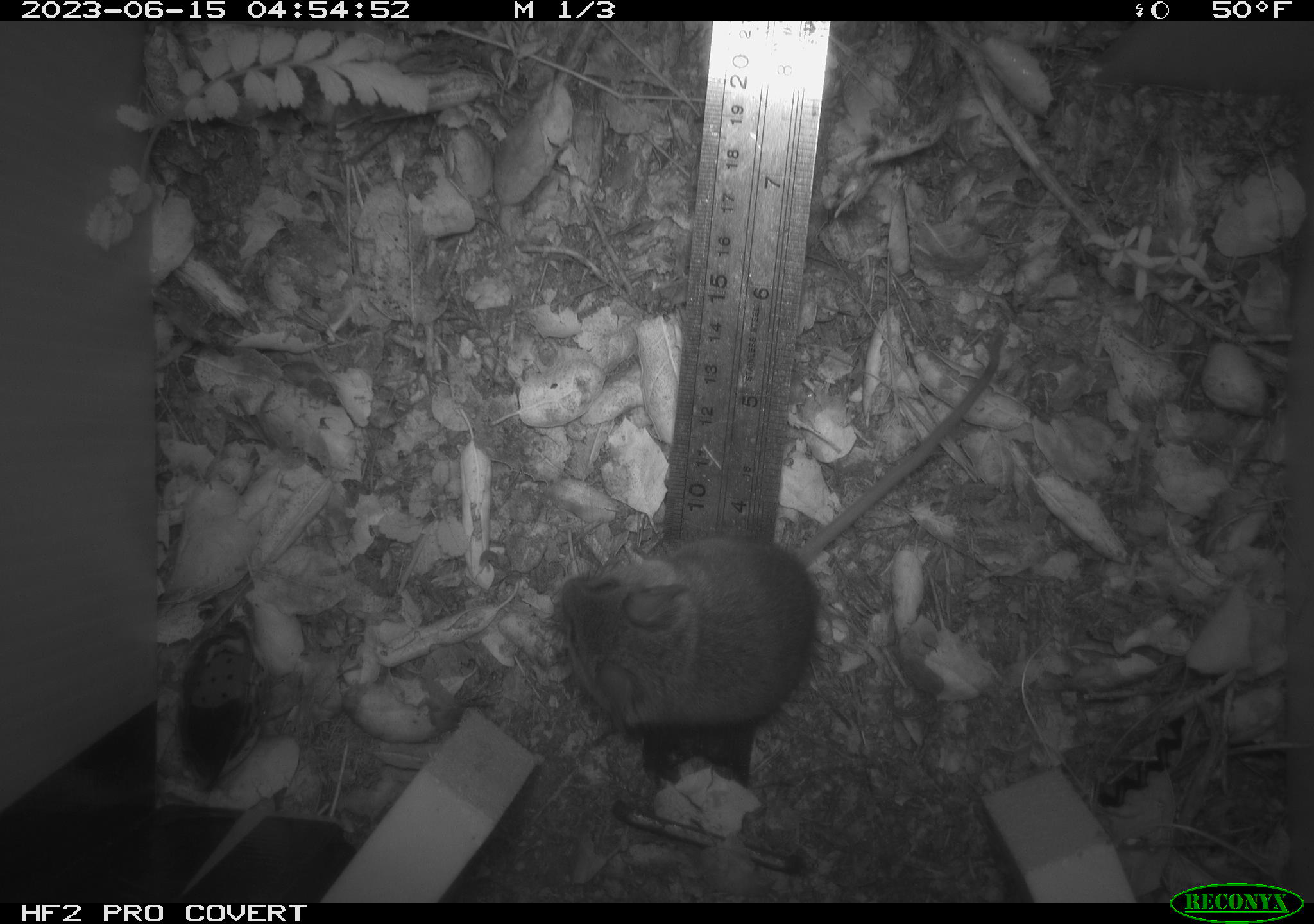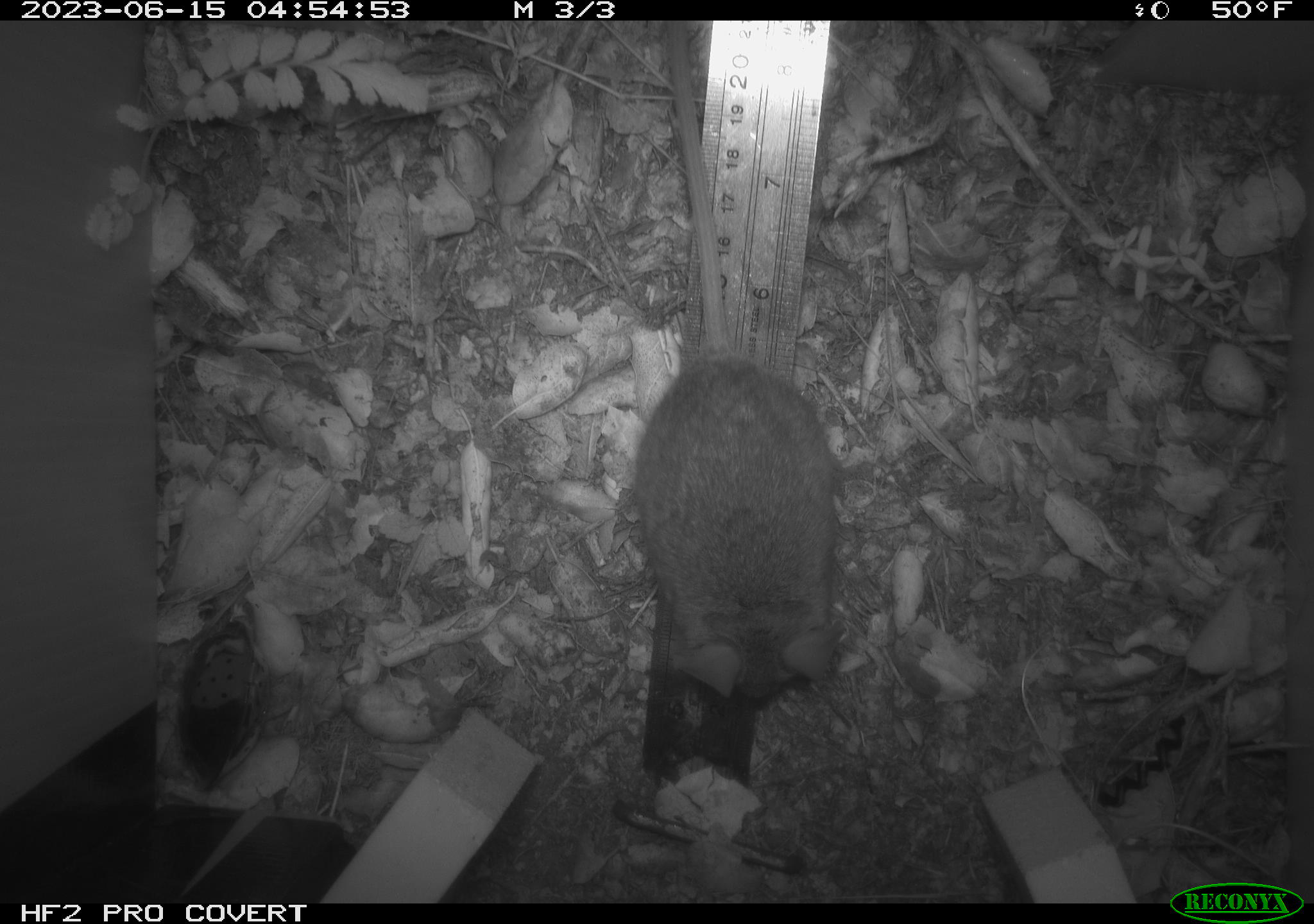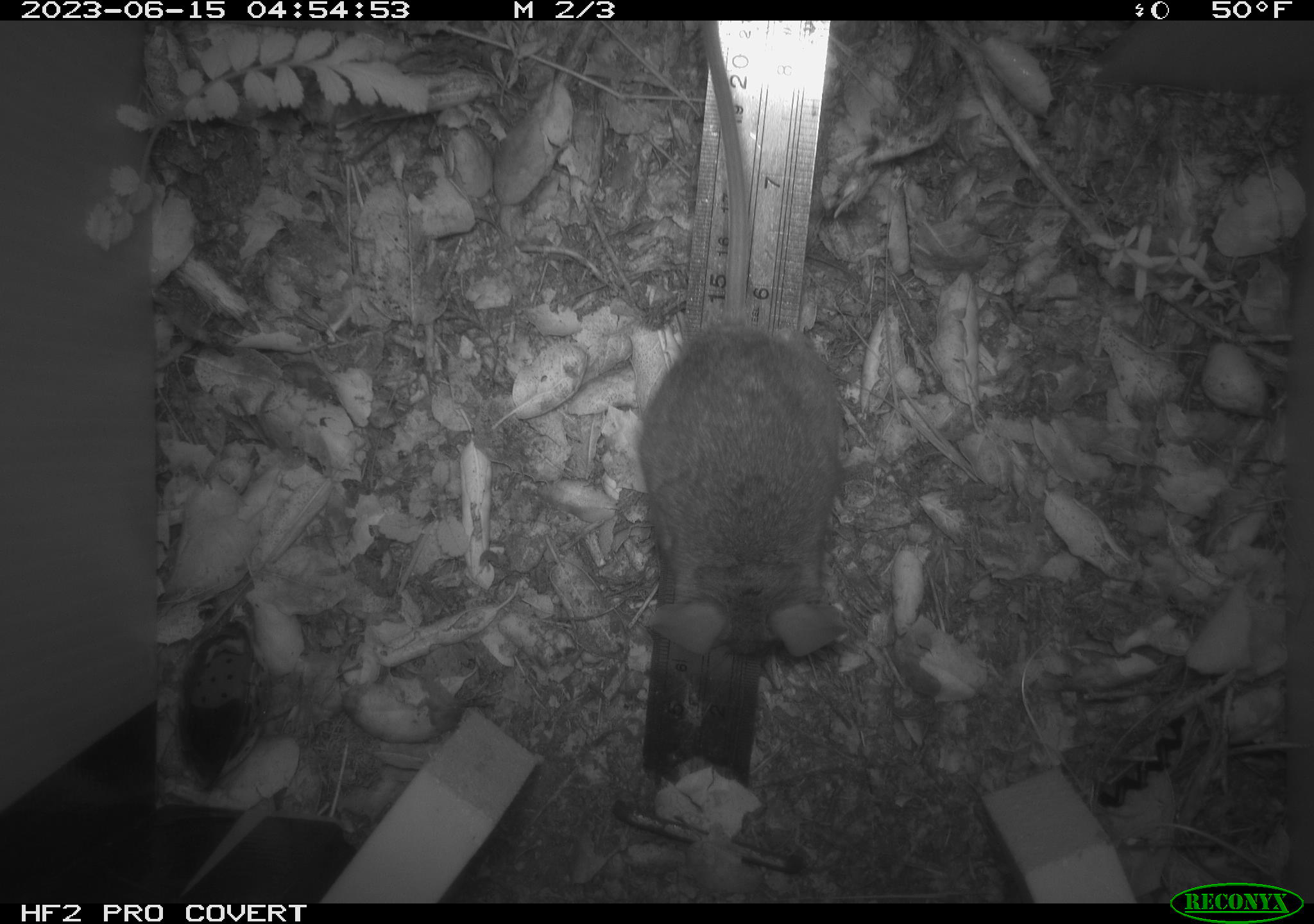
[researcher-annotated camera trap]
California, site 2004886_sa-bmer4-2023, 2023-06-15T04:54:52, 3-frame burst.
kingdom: Animalia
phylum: Chordata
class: Mammalia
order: Rodentia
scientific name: Rodentia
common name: mouse species